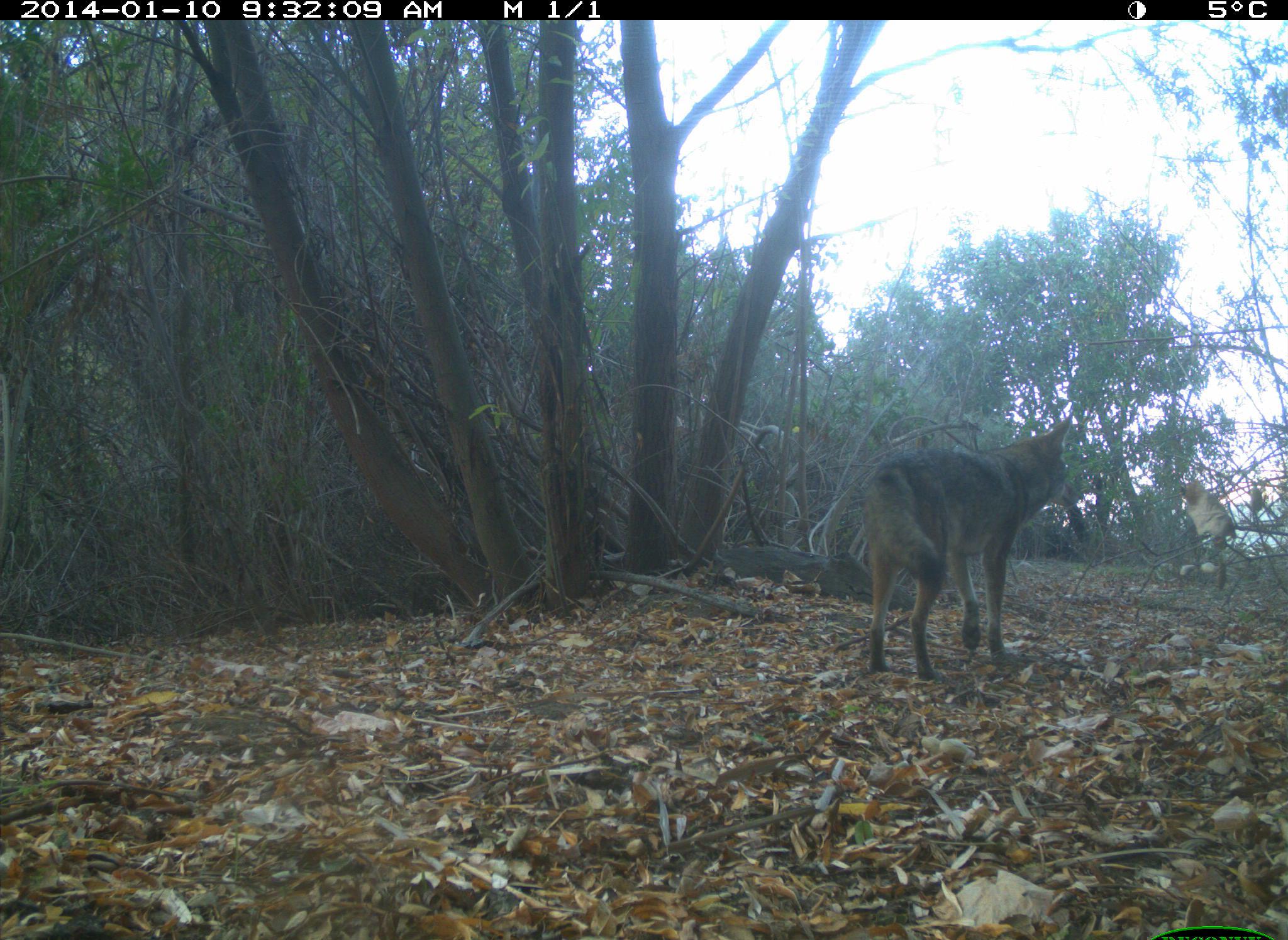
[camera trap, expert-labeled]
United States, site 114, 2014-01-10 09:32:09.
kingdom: Animalia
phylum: Chordata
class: Mammalia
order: Carnivora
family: Canidae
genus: Canis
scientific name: Canis latrans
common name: coyote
Coyote (Canis latrans).